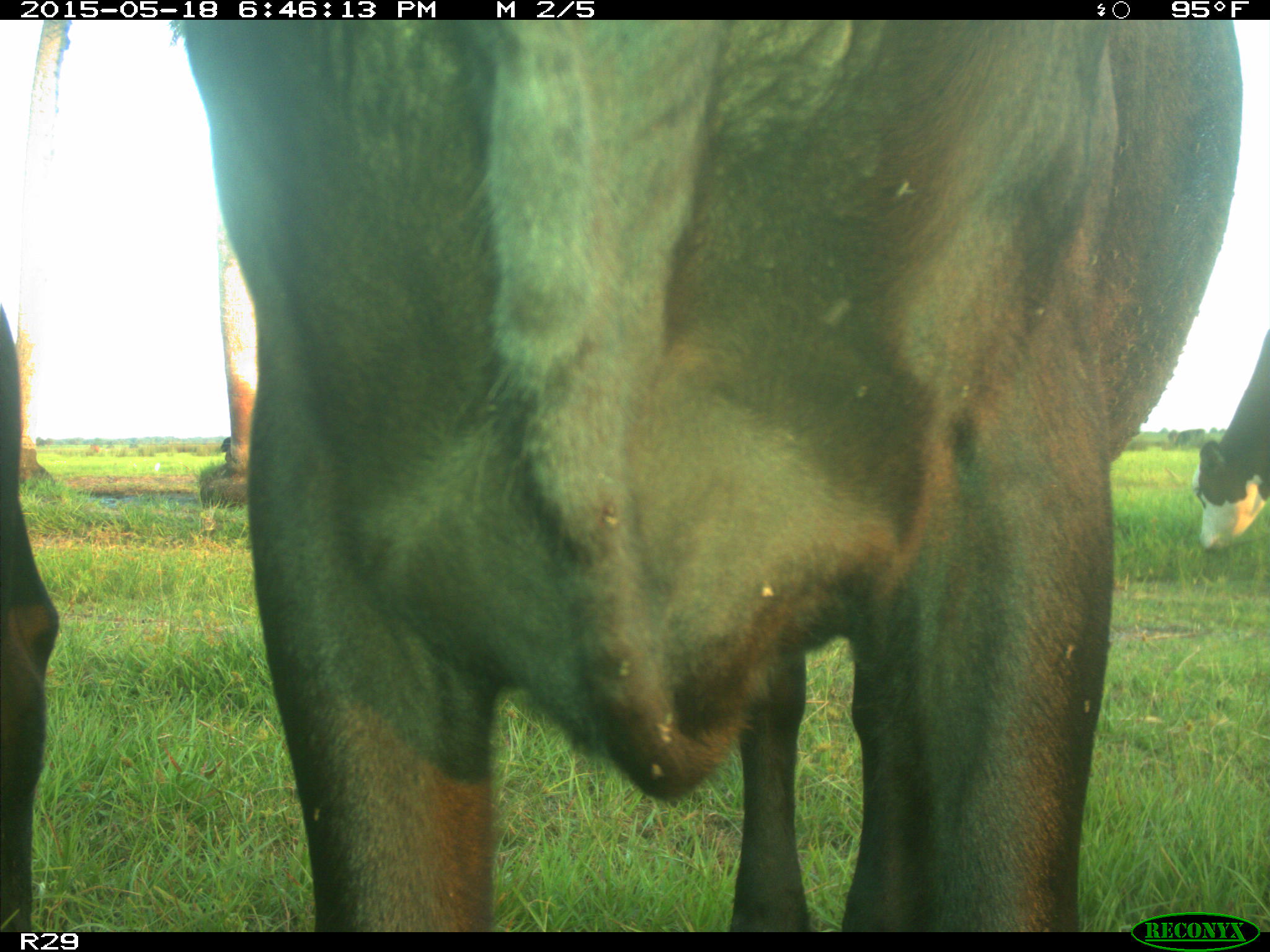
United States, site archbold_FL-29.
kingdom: Animalia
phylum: Chordata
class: Mammalia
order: Artiodactyla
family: Bovidae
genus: Bos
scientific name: Bos taurus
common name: domestic cow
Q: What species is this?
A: Bos taurus (domestic cow).